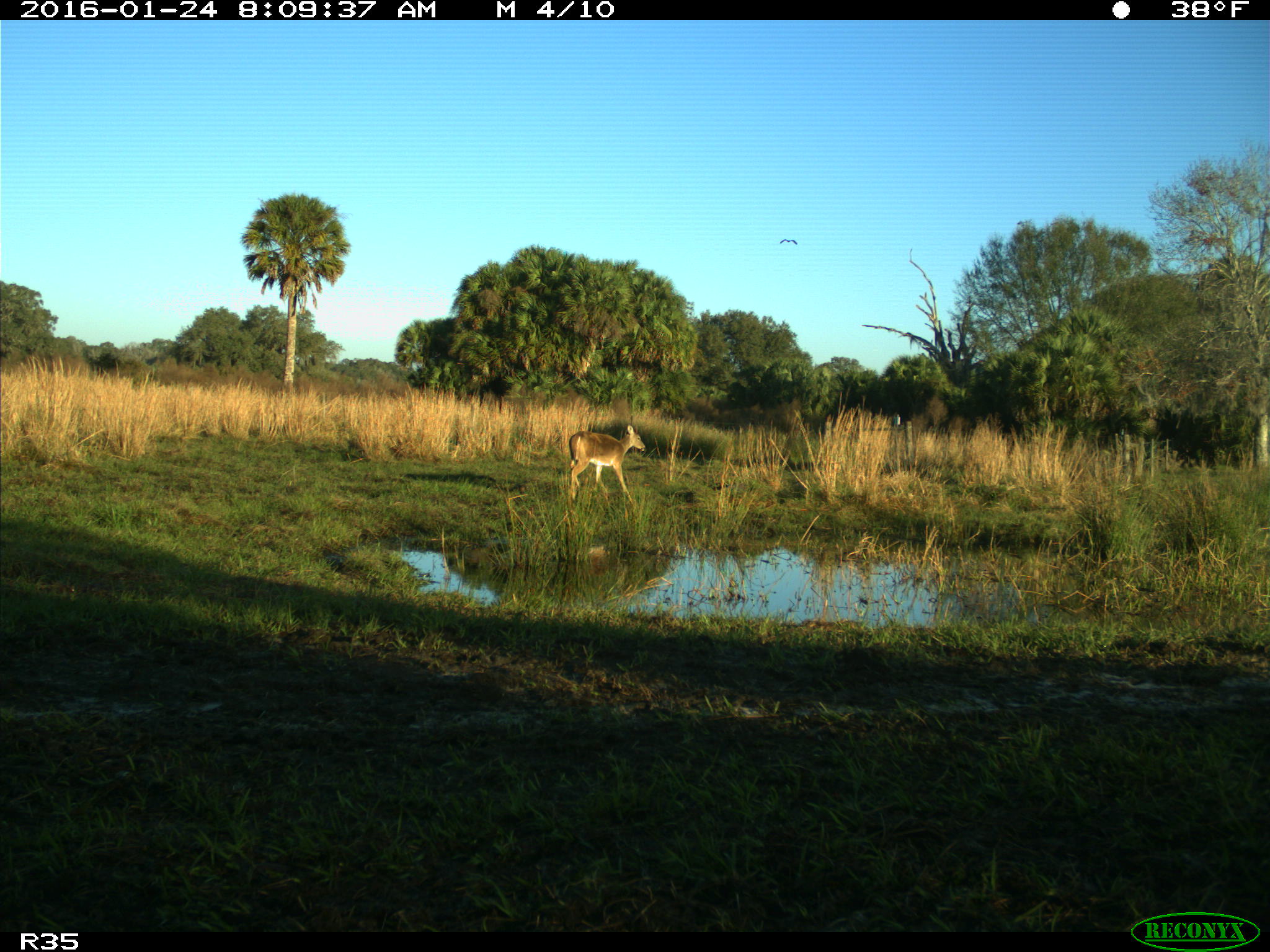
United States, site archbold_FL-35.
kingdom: Animalia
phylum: Chordata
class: Mammalia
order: Artiodactyla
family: Cervidae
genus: Odocoileus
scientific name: Odocoileus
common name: deer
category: unidentified deer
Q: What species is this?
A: Unidentified deer (deer) (Odocoileus).